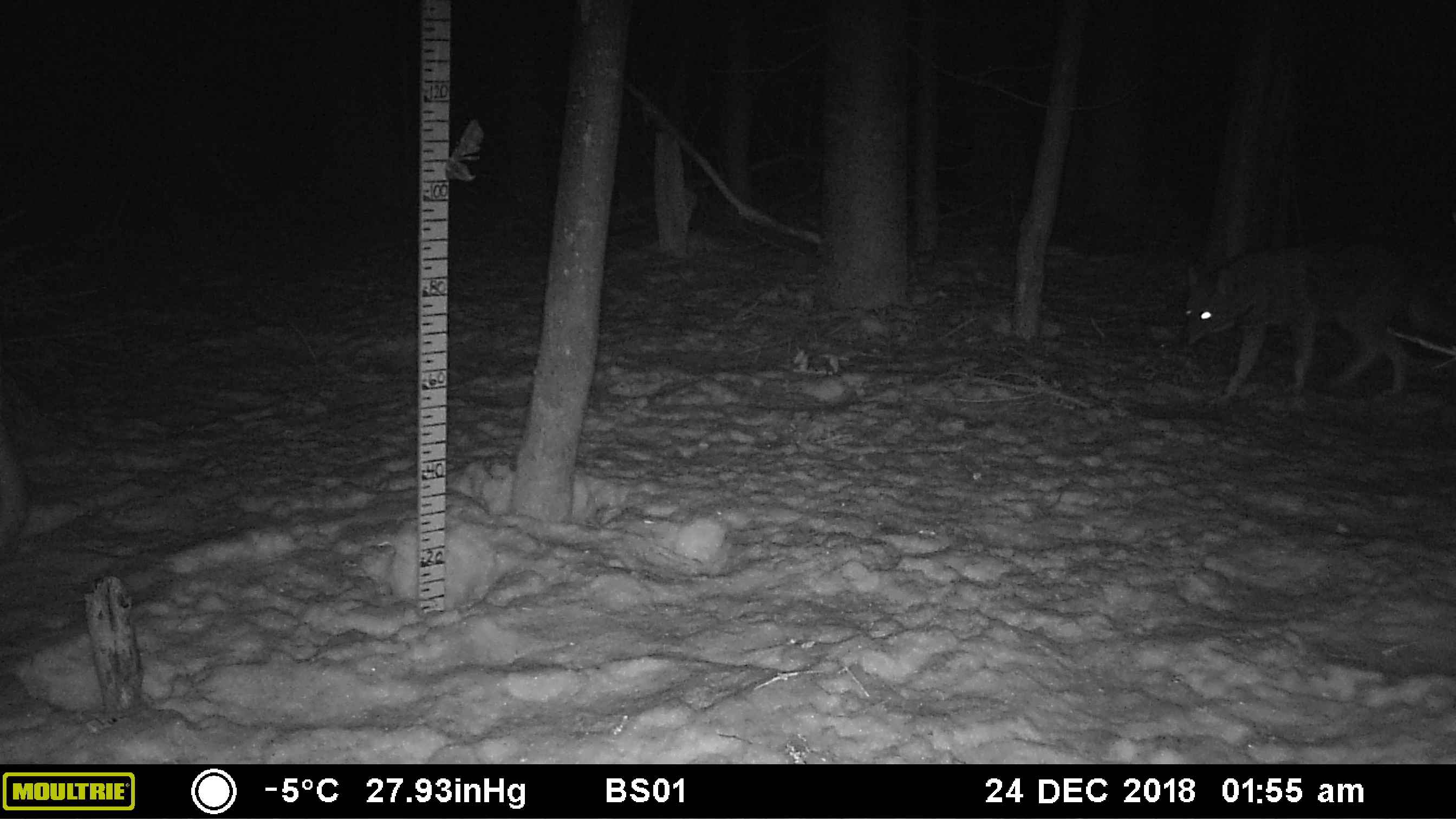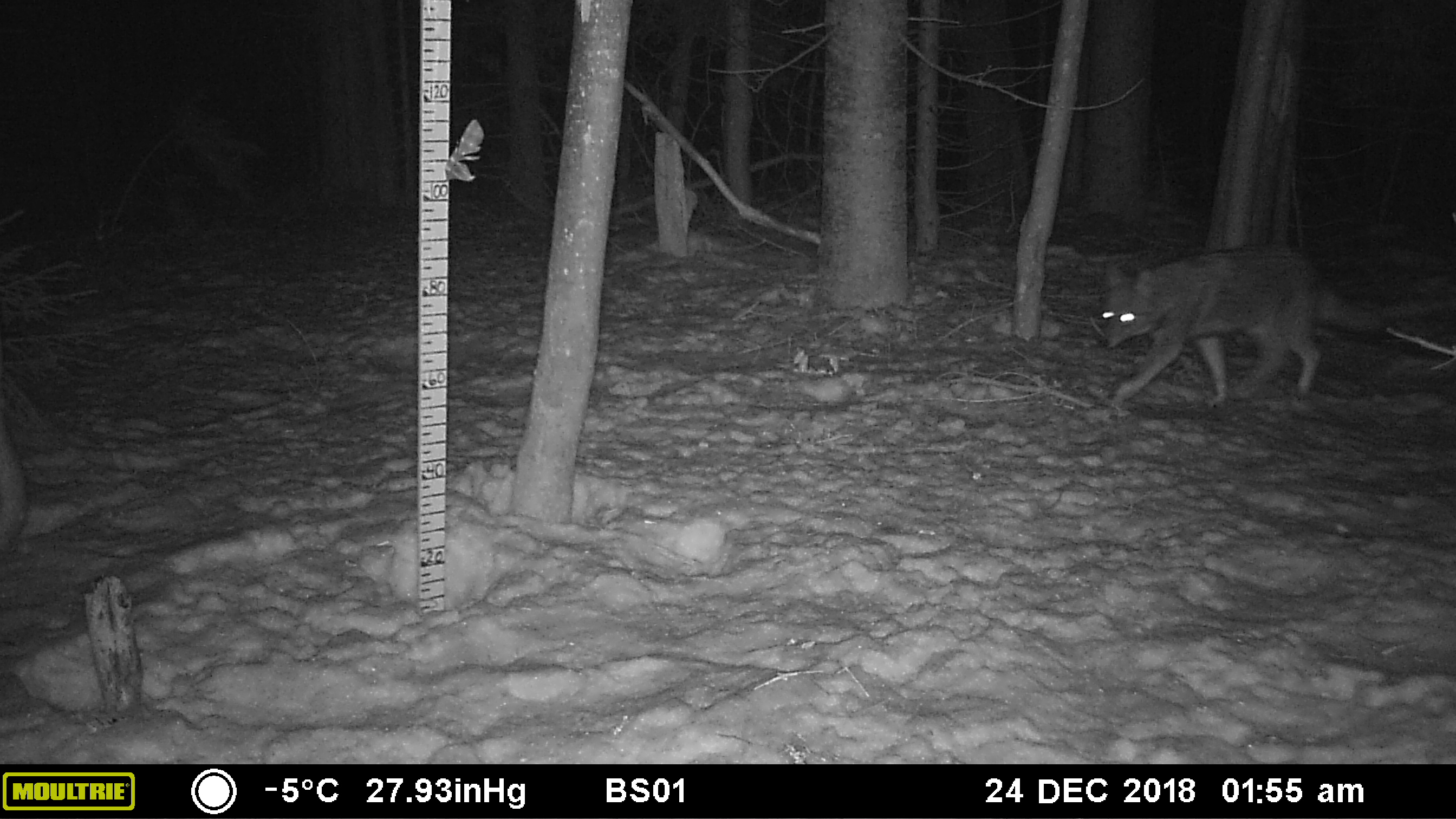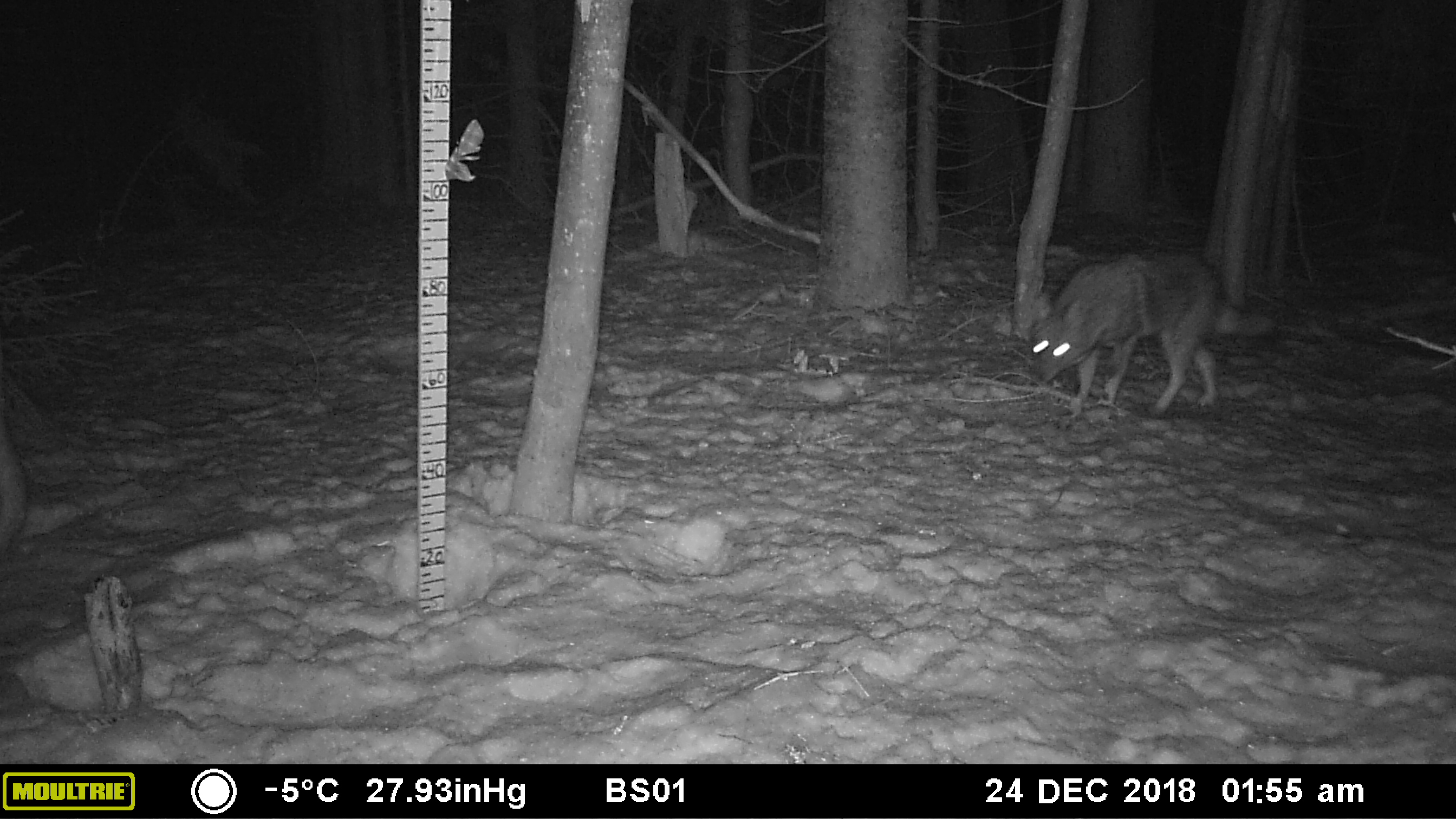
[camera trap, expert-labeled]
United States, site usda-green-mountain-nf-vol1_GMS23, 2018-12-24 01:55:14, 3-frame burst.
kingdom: Animalia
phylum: Chordata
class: Mammalia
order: Carnivora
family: Canidae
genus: Canis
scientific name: Canis latrans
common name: coyote